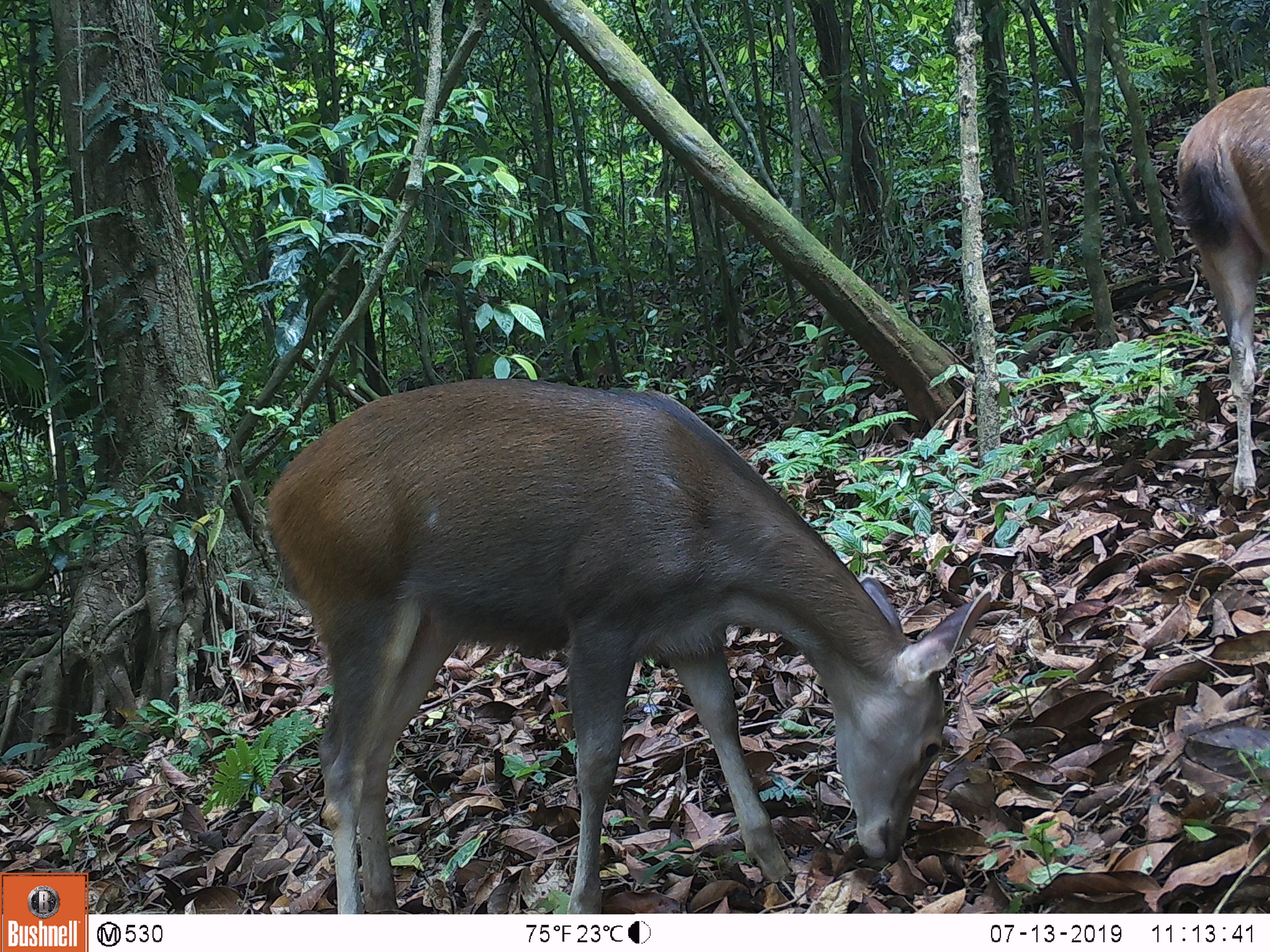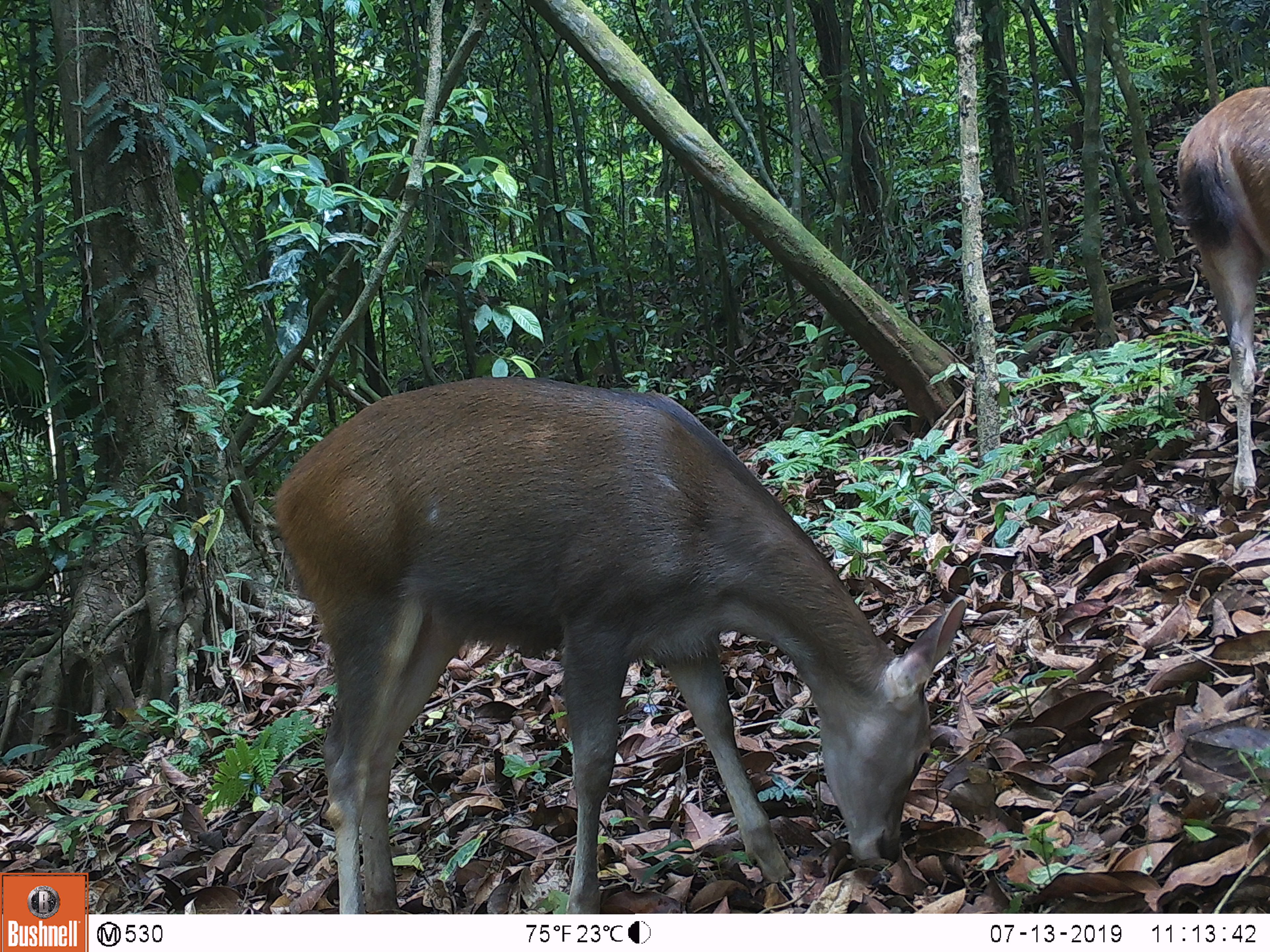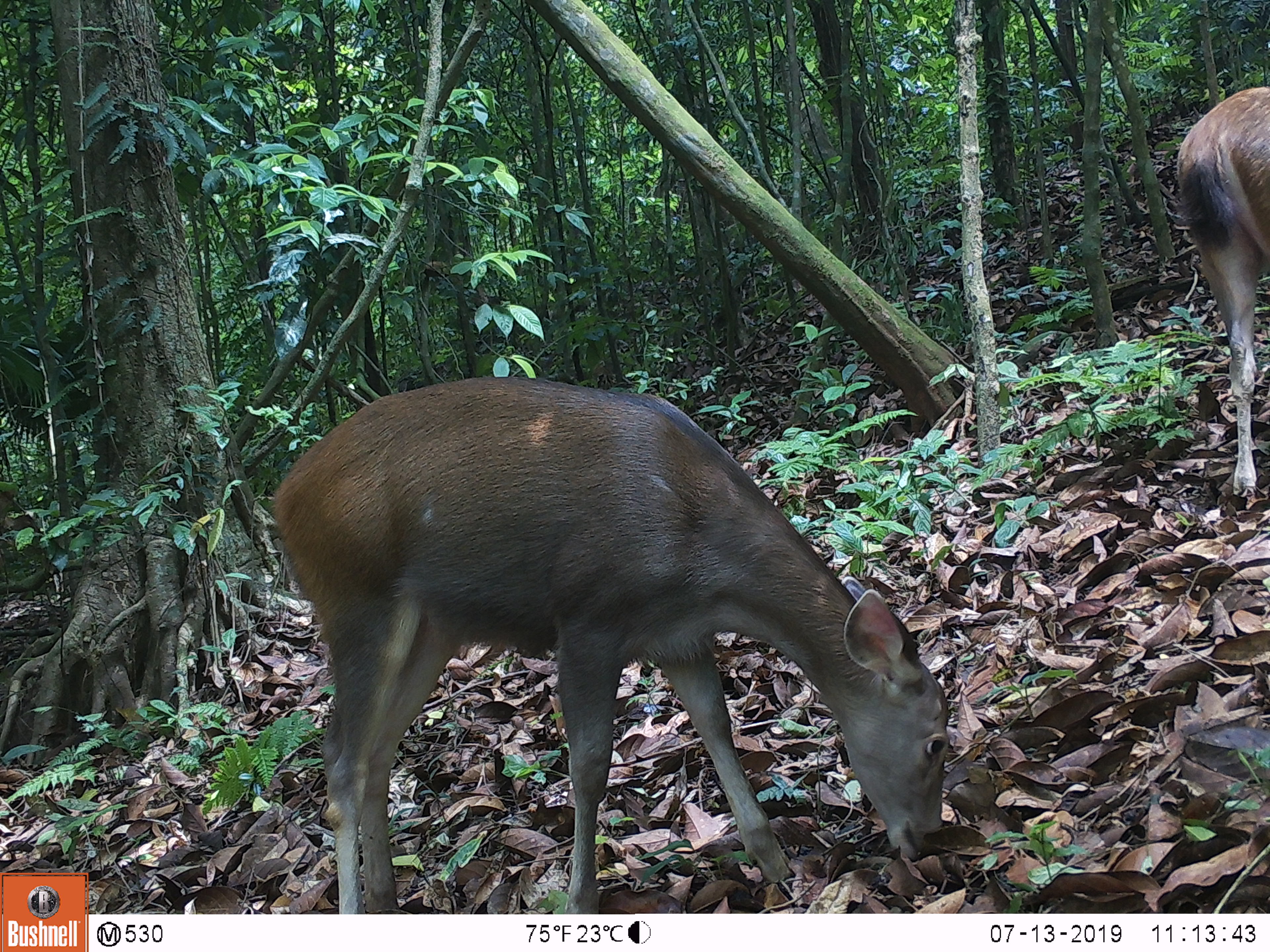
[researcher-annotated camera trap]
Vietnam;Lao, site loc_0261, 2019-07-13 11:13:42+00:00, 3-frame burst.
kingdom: Animalia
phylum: Chordata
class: Mammalia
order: Artiodactyla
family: Cervidae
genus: Rusa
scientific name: Rusa unicolor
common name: sambar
Sambar (Rusa unicolor). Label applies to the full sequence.